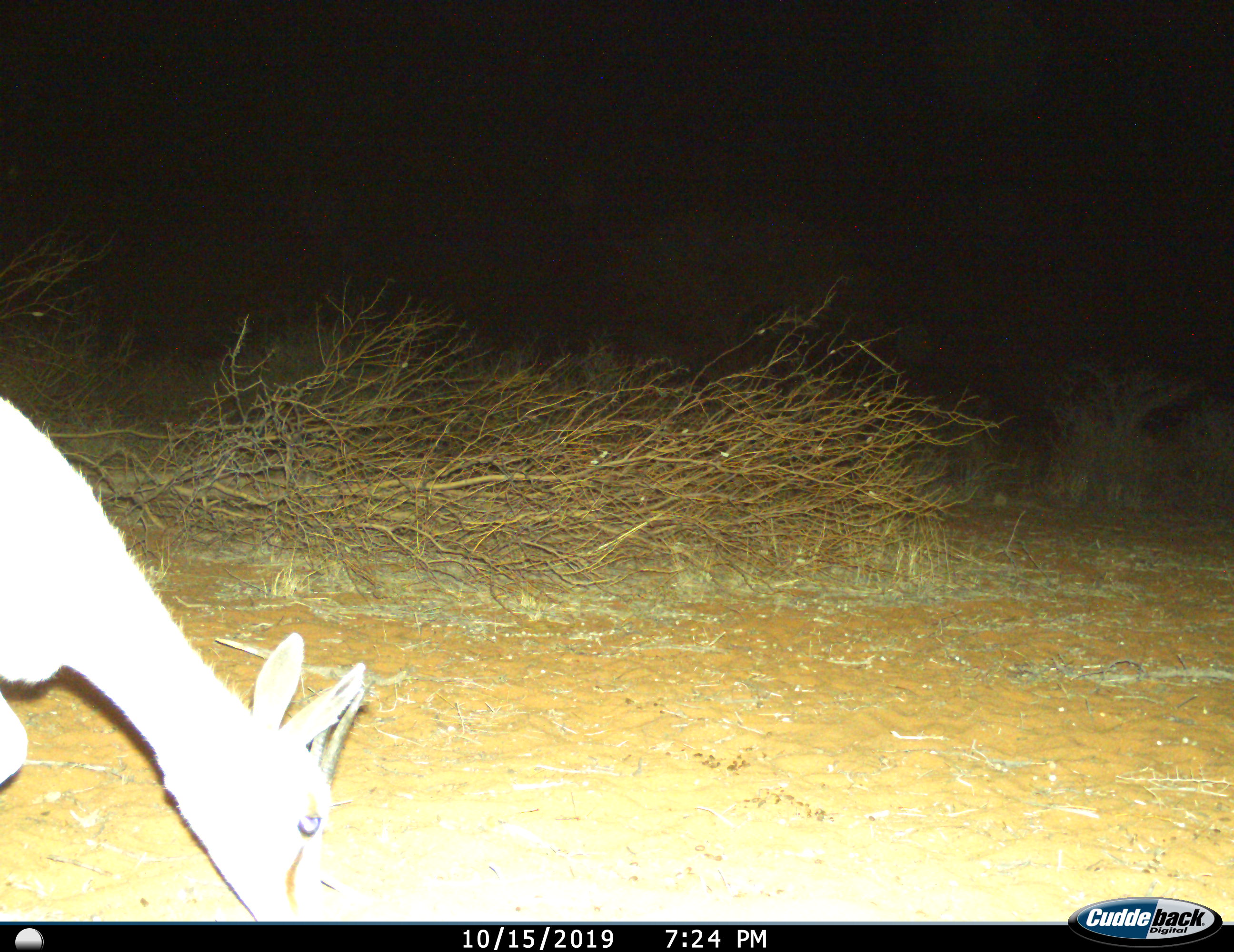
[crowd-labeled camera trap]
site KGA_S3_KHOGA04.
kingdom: Animalia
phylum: Chordata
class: Mammalia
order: Artiodactyla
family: Bovidae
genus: Antidorcas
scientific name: Antidorcas marsupialis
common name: springbok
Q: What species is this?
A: Springbok (Antidorcas marsupialis).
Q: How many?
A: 1.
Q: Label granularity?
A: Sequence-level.